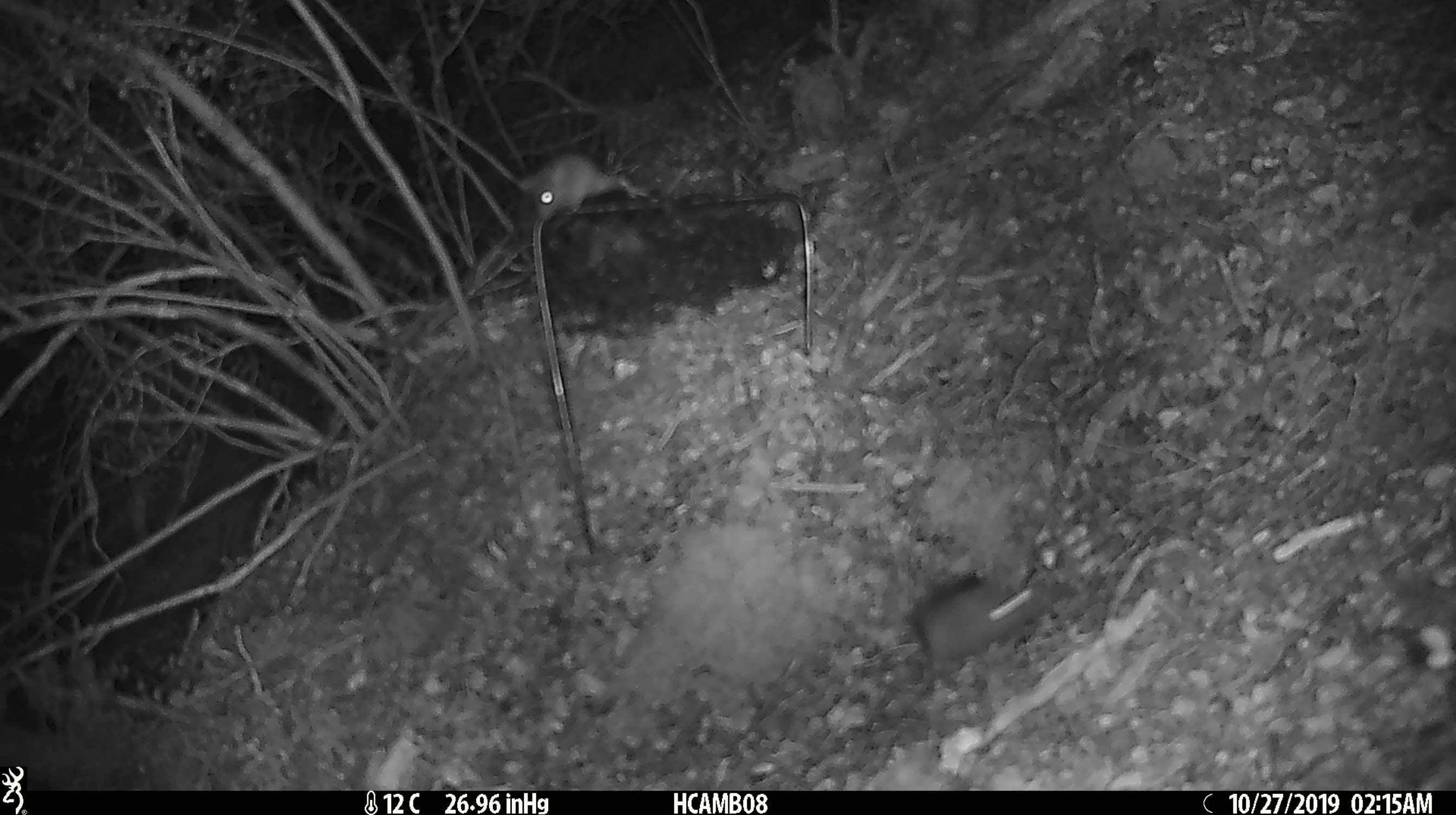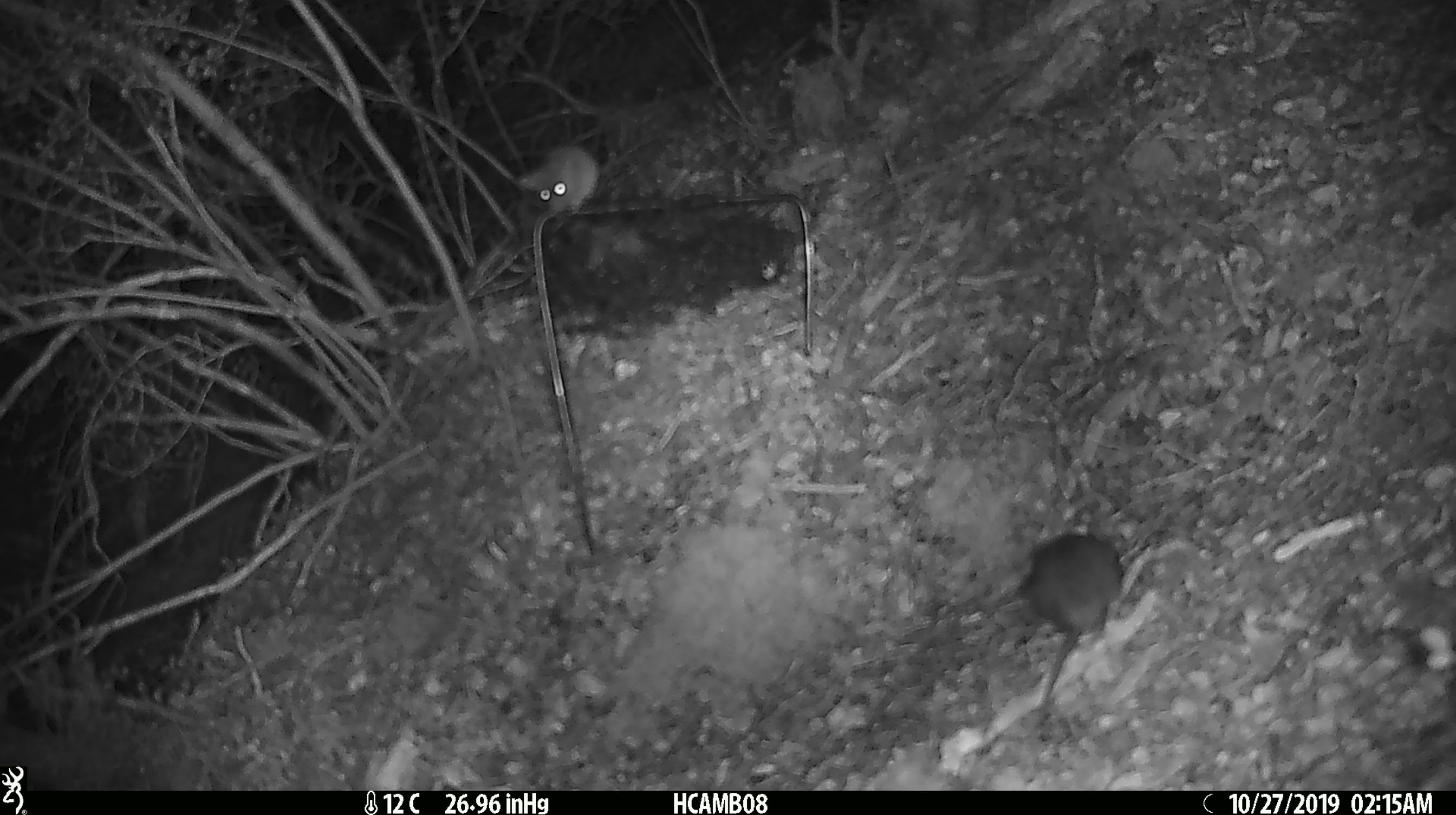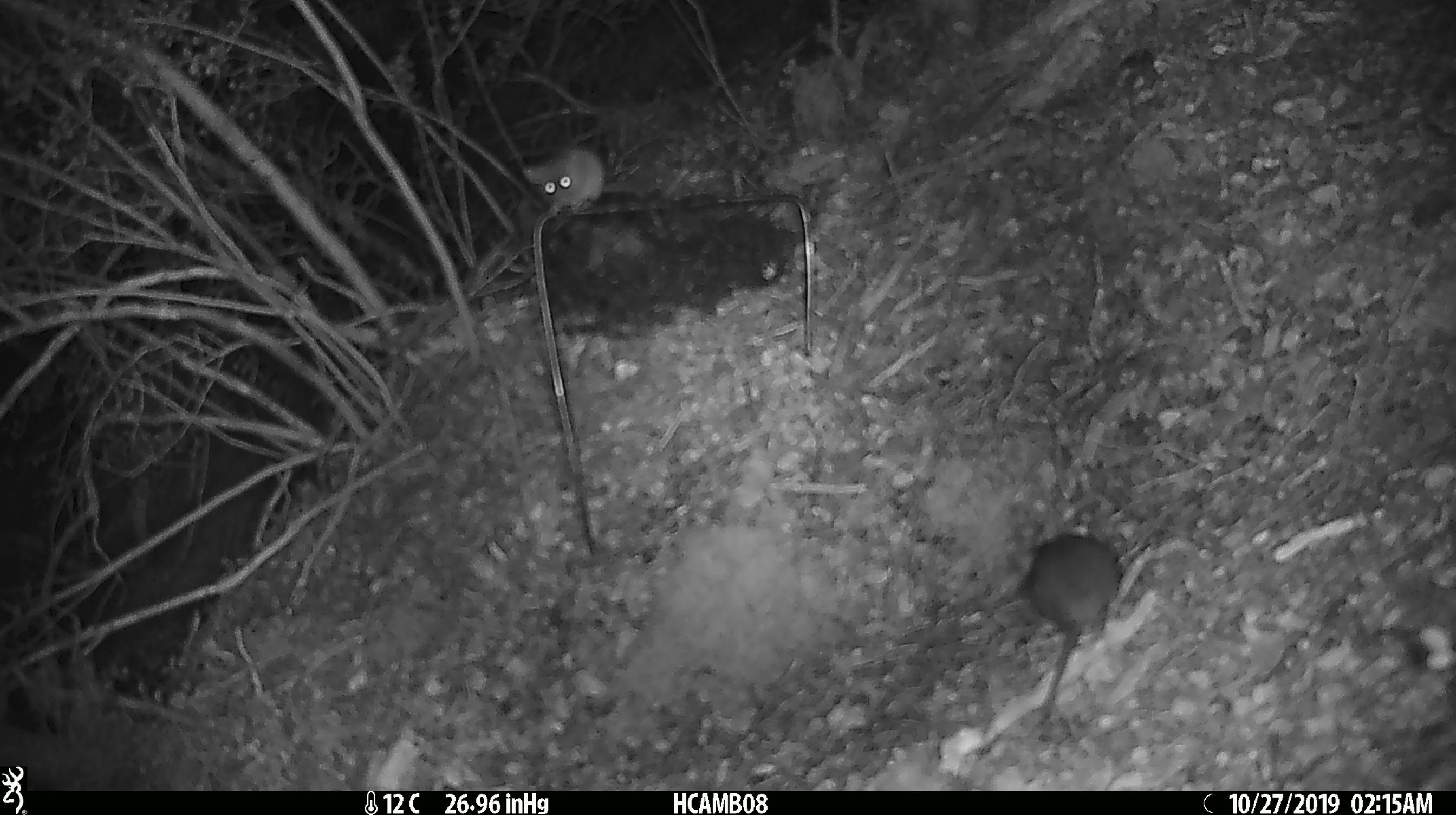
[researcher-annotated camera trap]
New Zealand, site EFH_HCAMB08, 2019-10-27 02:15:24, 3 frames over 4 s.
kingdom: Animalia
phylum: Chordata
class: Mammalia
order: Rodentia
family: Muridae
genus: Mus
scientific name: Mus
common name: mouse